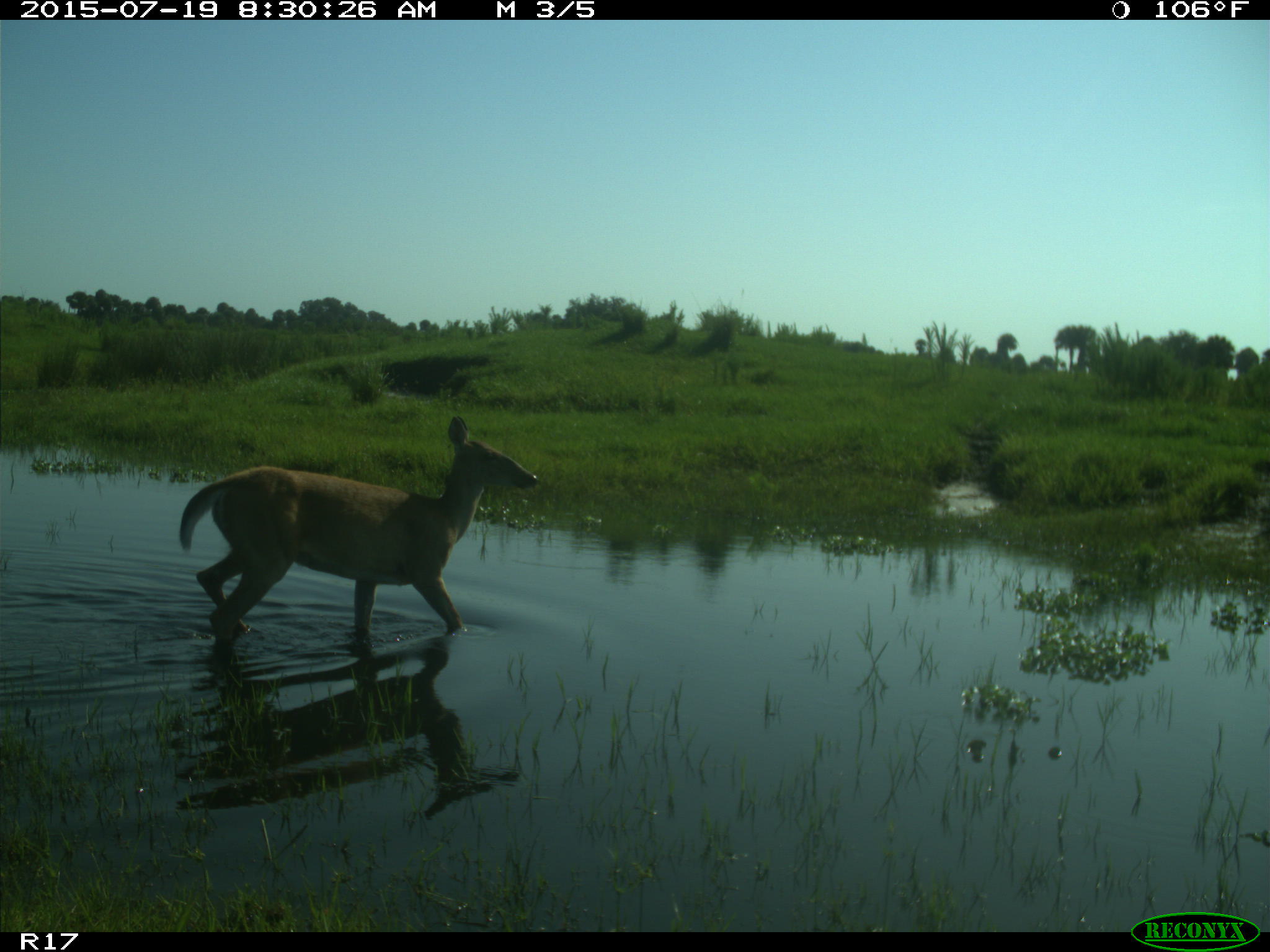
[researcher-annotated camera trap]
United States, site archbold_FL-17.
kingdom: Animalia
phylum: Chordata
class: Mammalia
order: Artiodactyla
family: Cervidae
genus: Odocoileus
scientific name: Odocoileus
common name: deer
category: unidentified deer